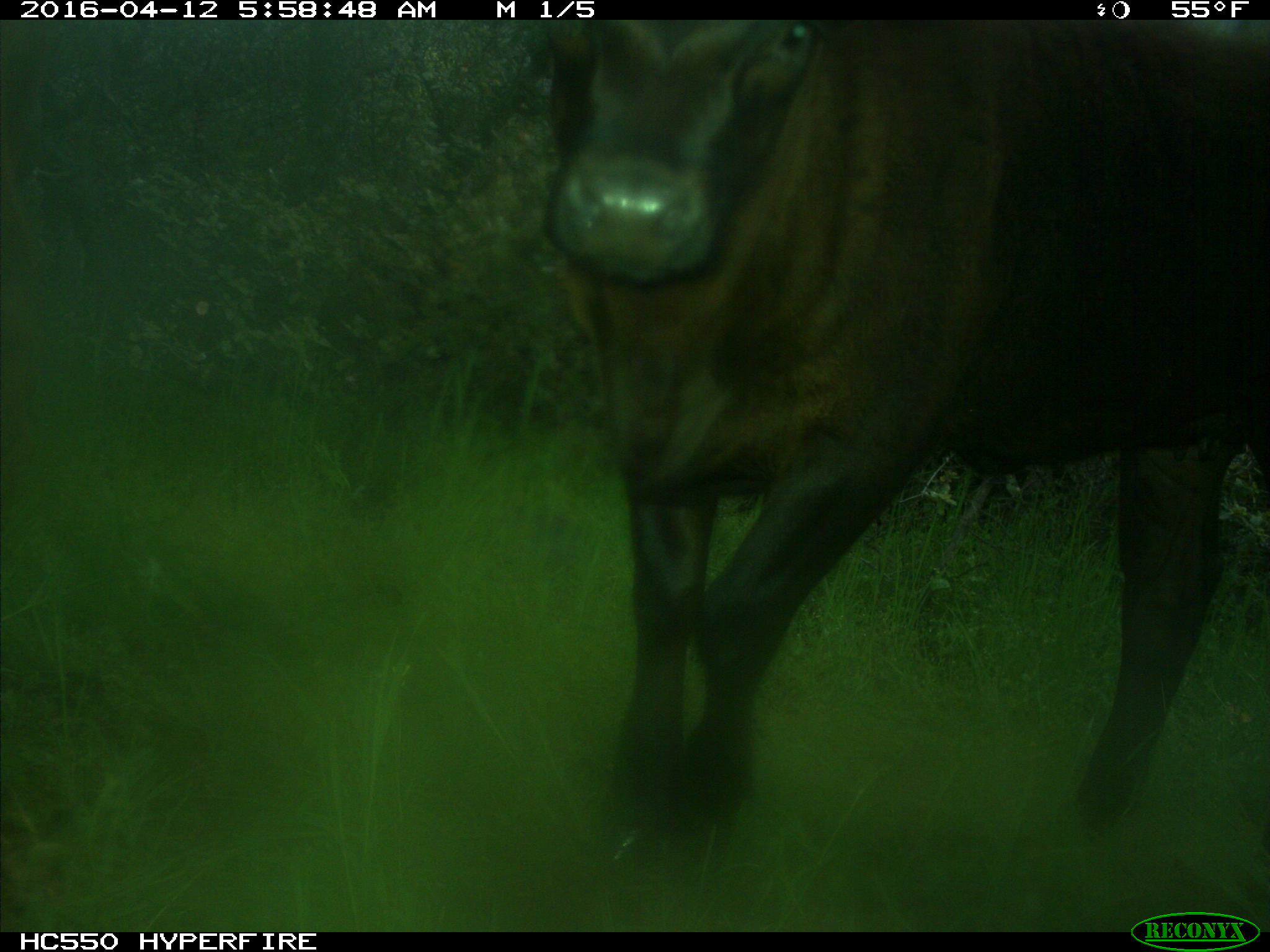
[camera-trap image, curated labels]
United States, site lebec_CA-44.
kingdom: Animalia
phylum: Chordata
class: Mammalia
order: Artiodactyla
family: Bovidae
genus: Bos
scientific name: Bos taurus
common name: domestic cow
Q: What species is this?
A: Bos taurus (domestic cow).